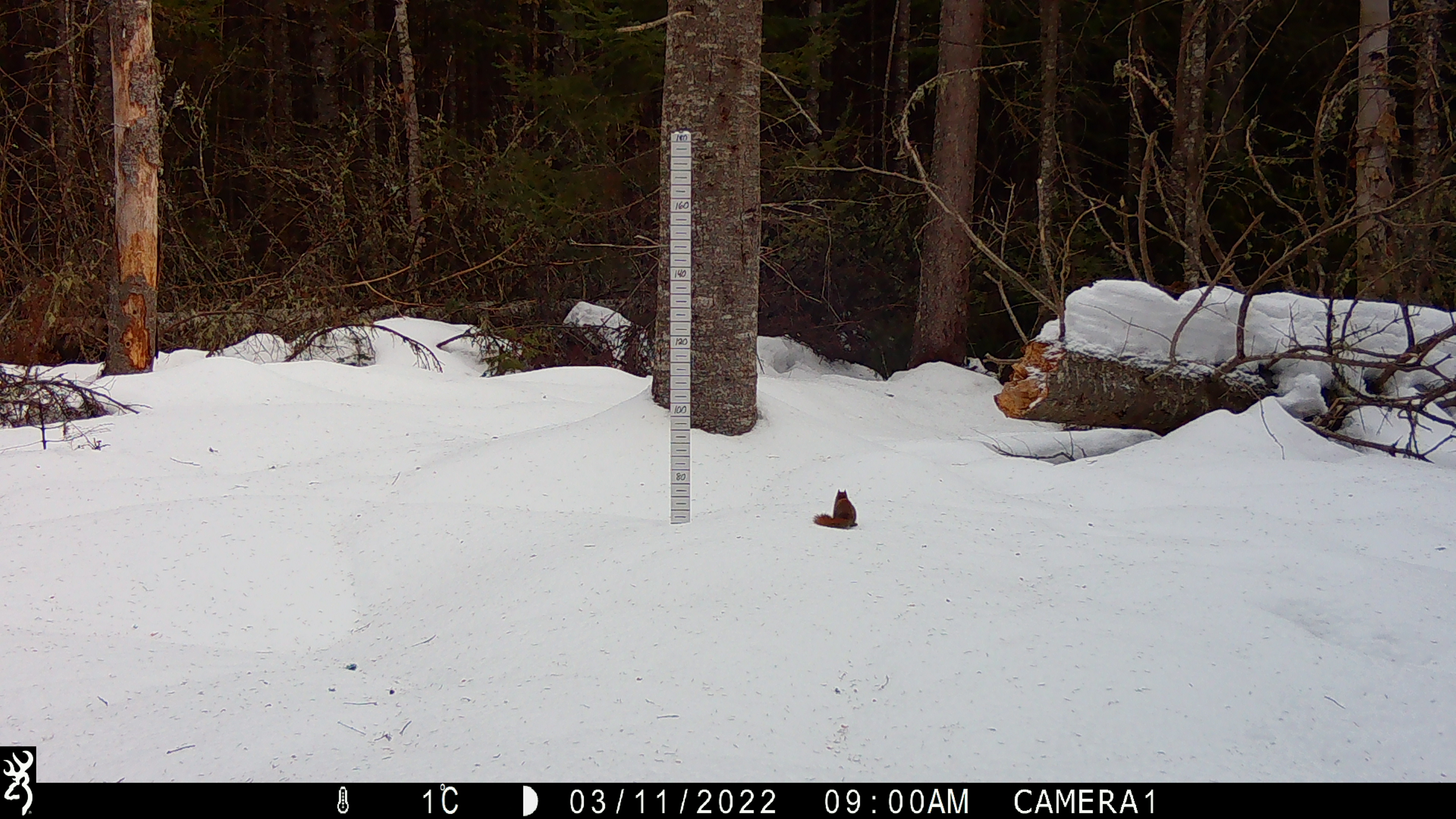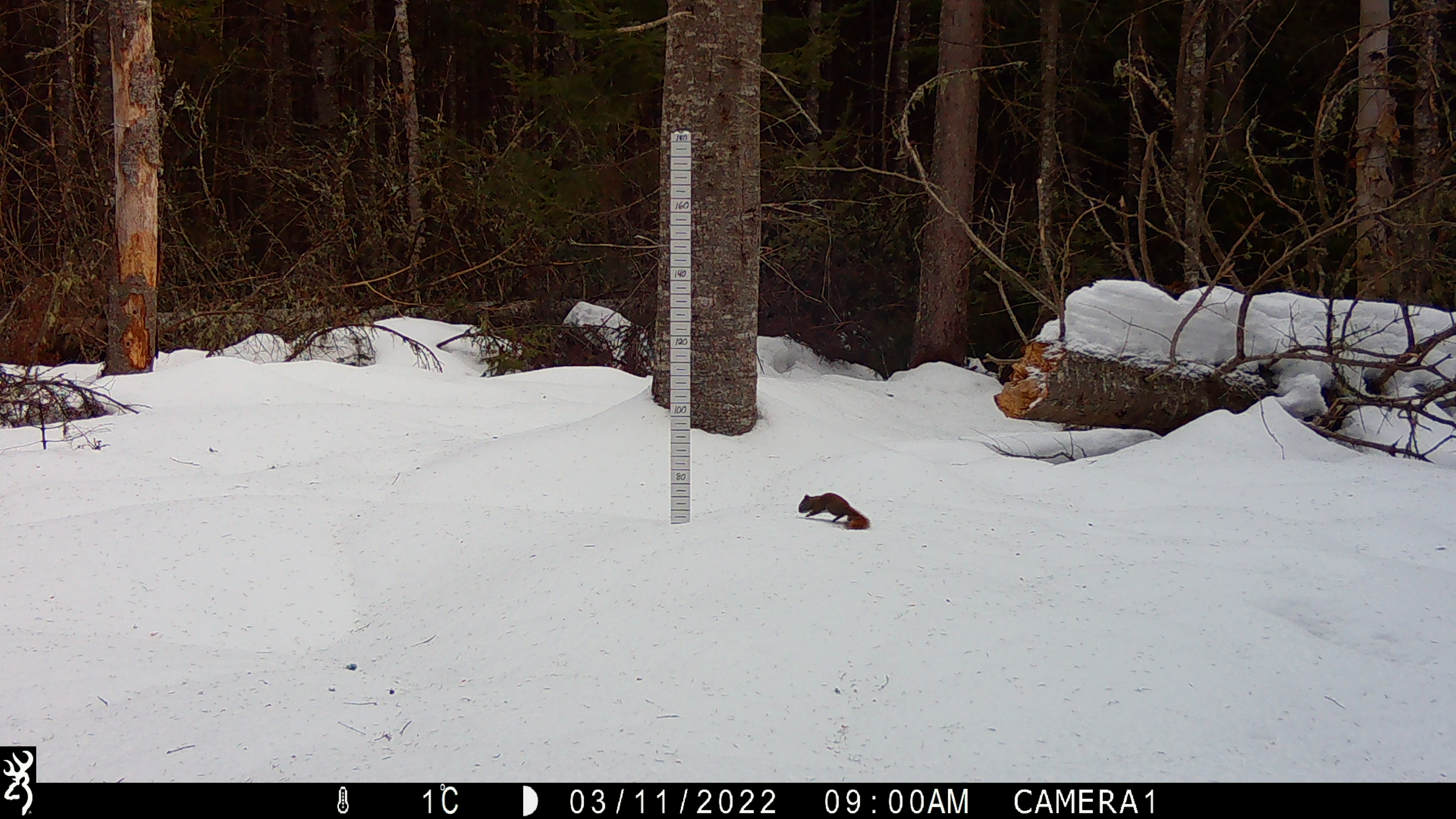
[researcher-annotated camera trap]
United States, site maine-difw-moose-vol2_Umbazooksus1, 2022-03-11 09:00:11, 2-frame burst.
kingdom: Animalia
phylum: Chordata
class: Mammalia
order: Rodentia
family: Sciuridae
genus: Tamiasciurus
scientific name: Tamiasciurus hudsonicus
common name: red squirrel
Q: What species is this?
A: Red squirrel (Tamiasciurus hudsonicus).